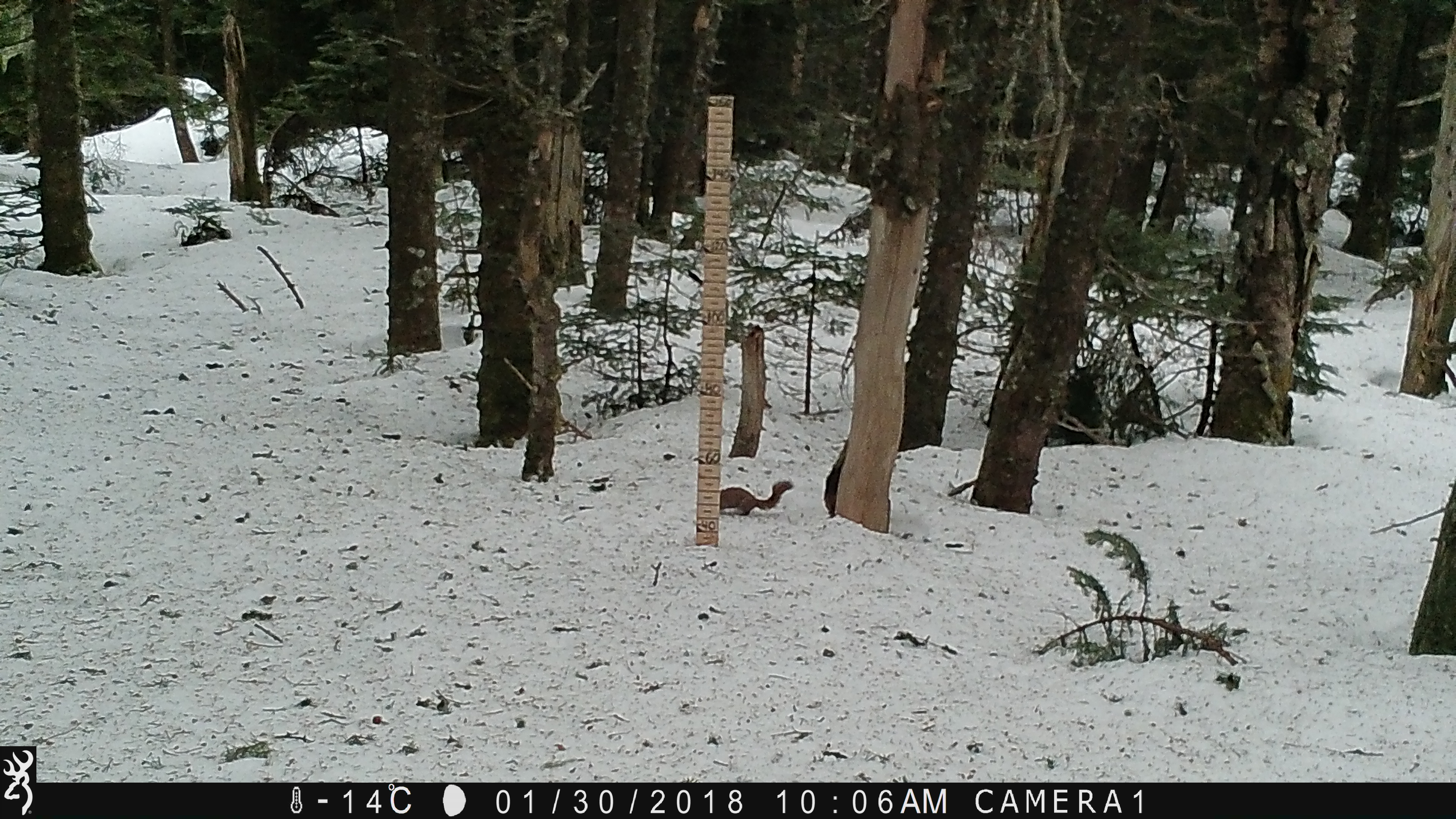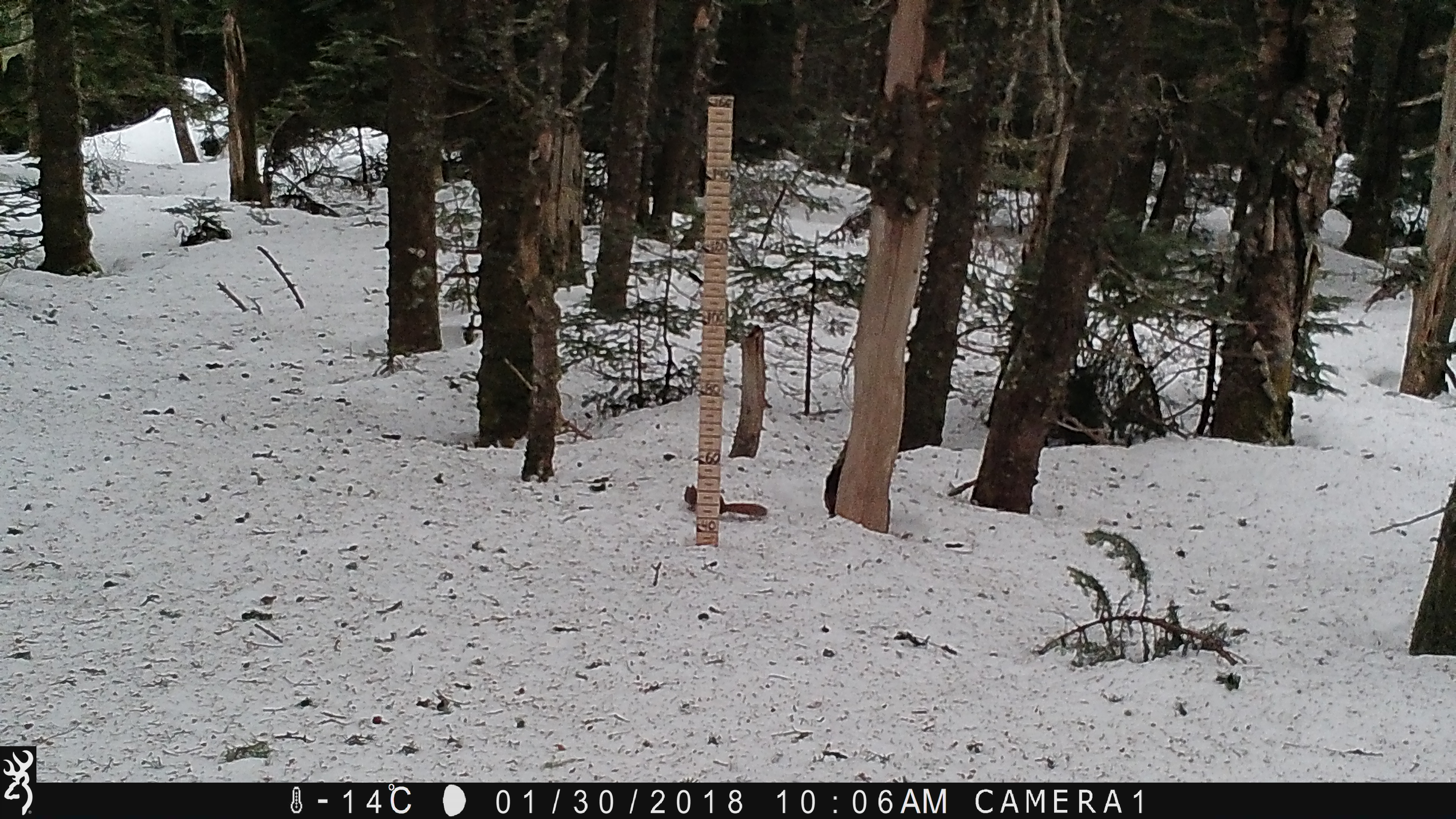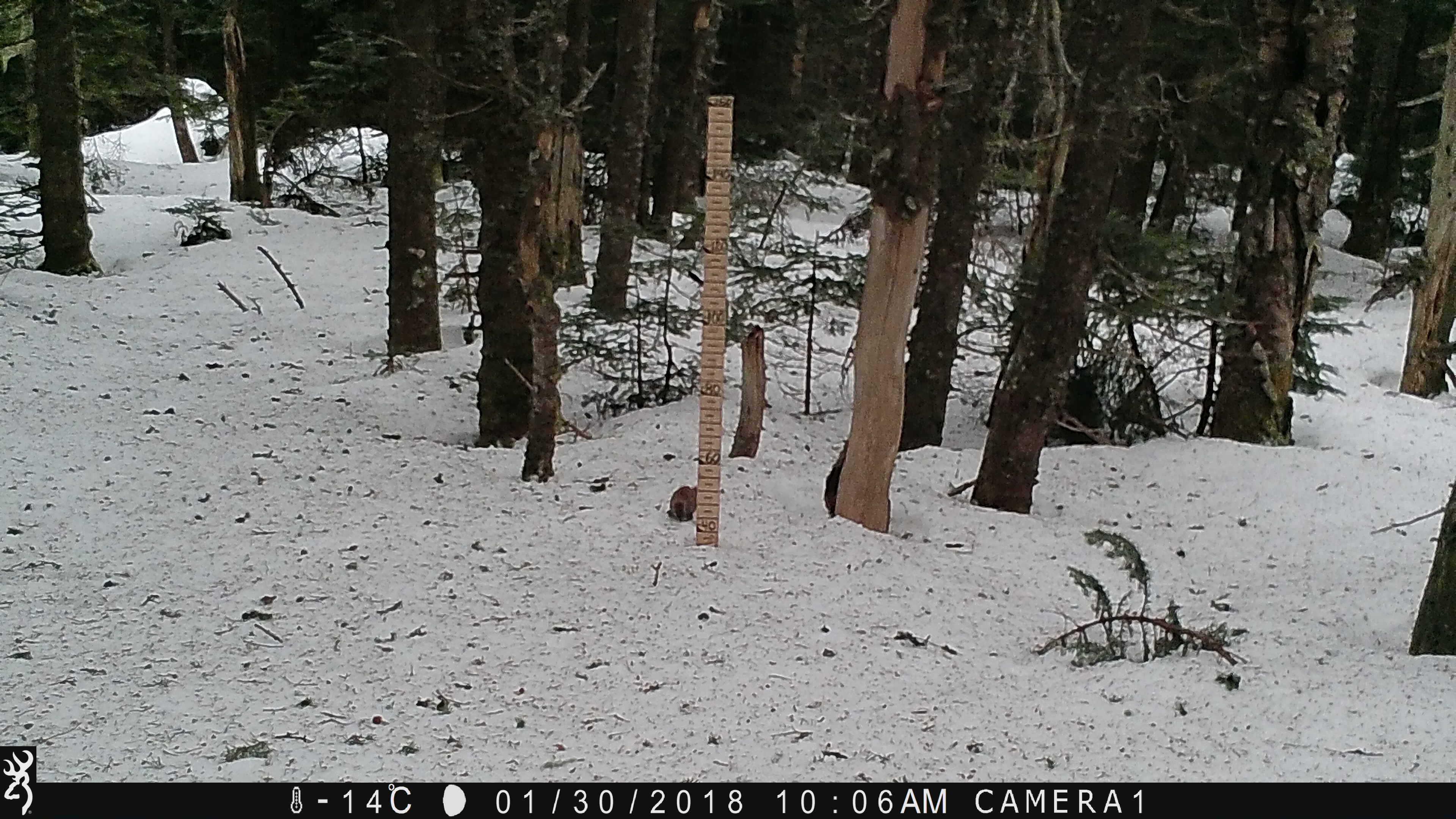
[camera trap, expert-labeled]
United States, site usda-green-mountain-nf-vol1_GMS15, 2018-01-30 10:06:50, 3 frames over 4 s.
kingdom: Animalia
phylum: Chordata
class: Mammalia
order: Rodentia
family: Sciuridae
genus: Tamiasciurus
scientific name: Tamiasciurus hudsonicus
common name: red squirrel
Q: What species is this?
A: Red squirrel (Tamiasciurus hudsonicus).